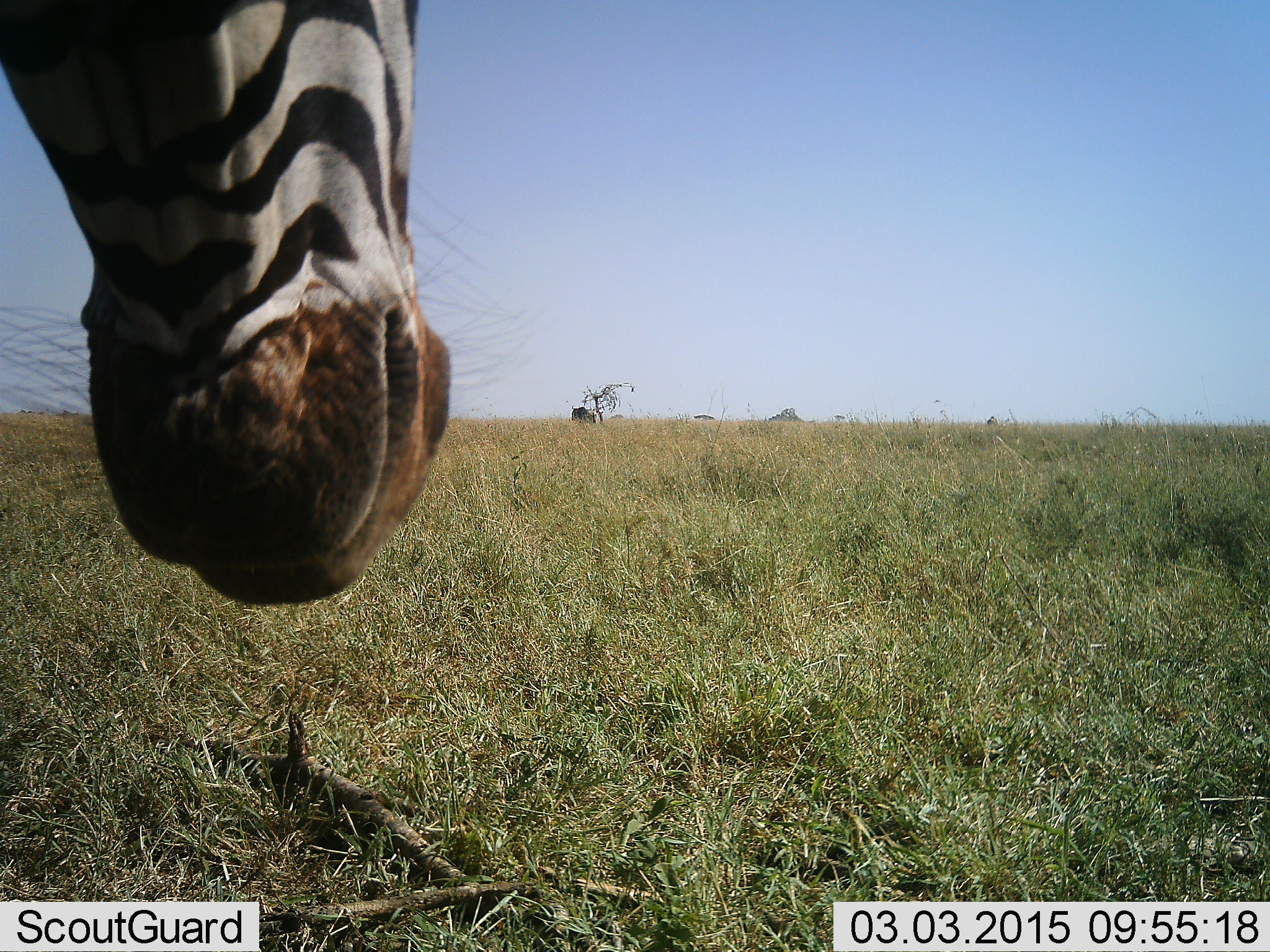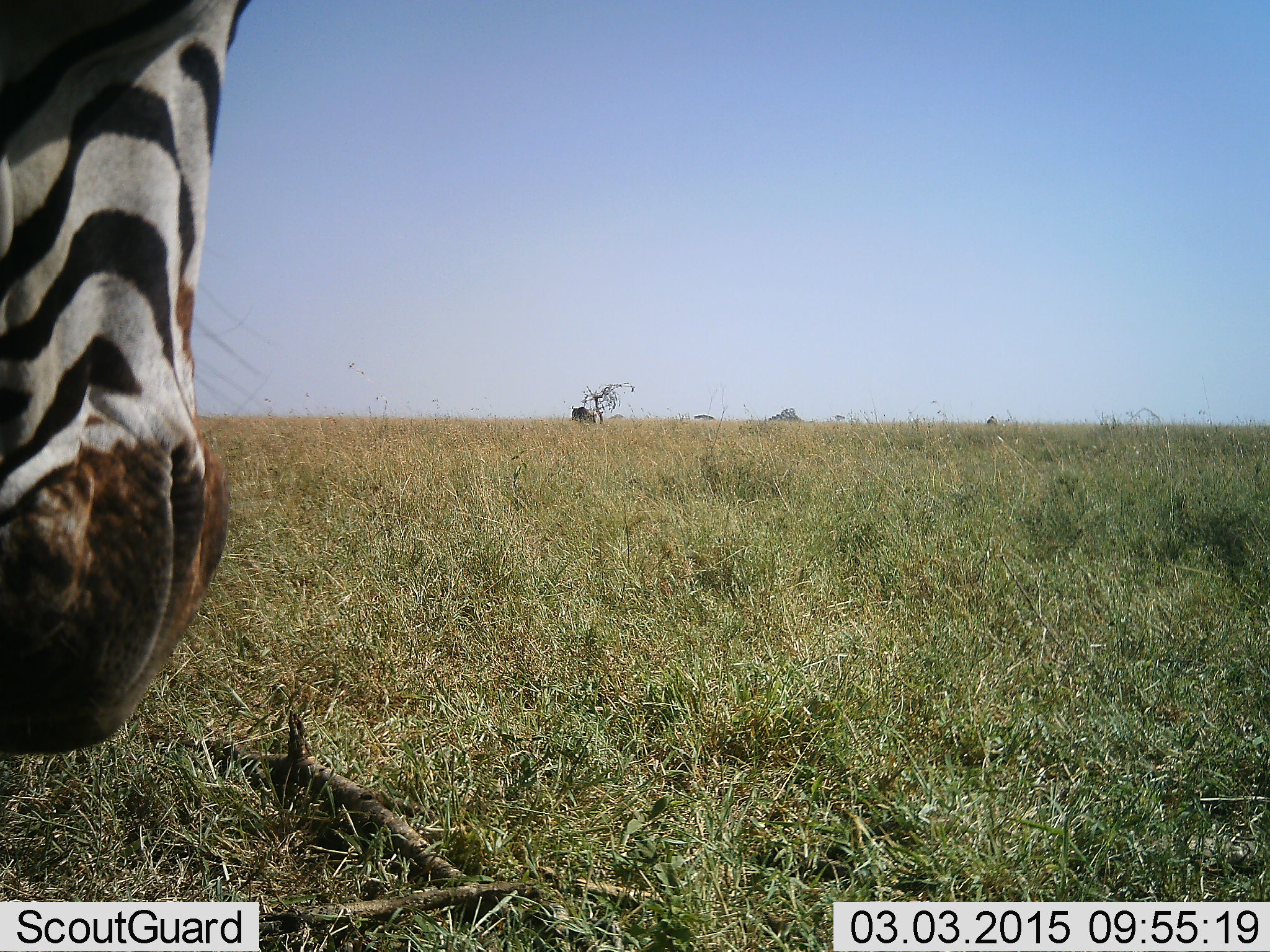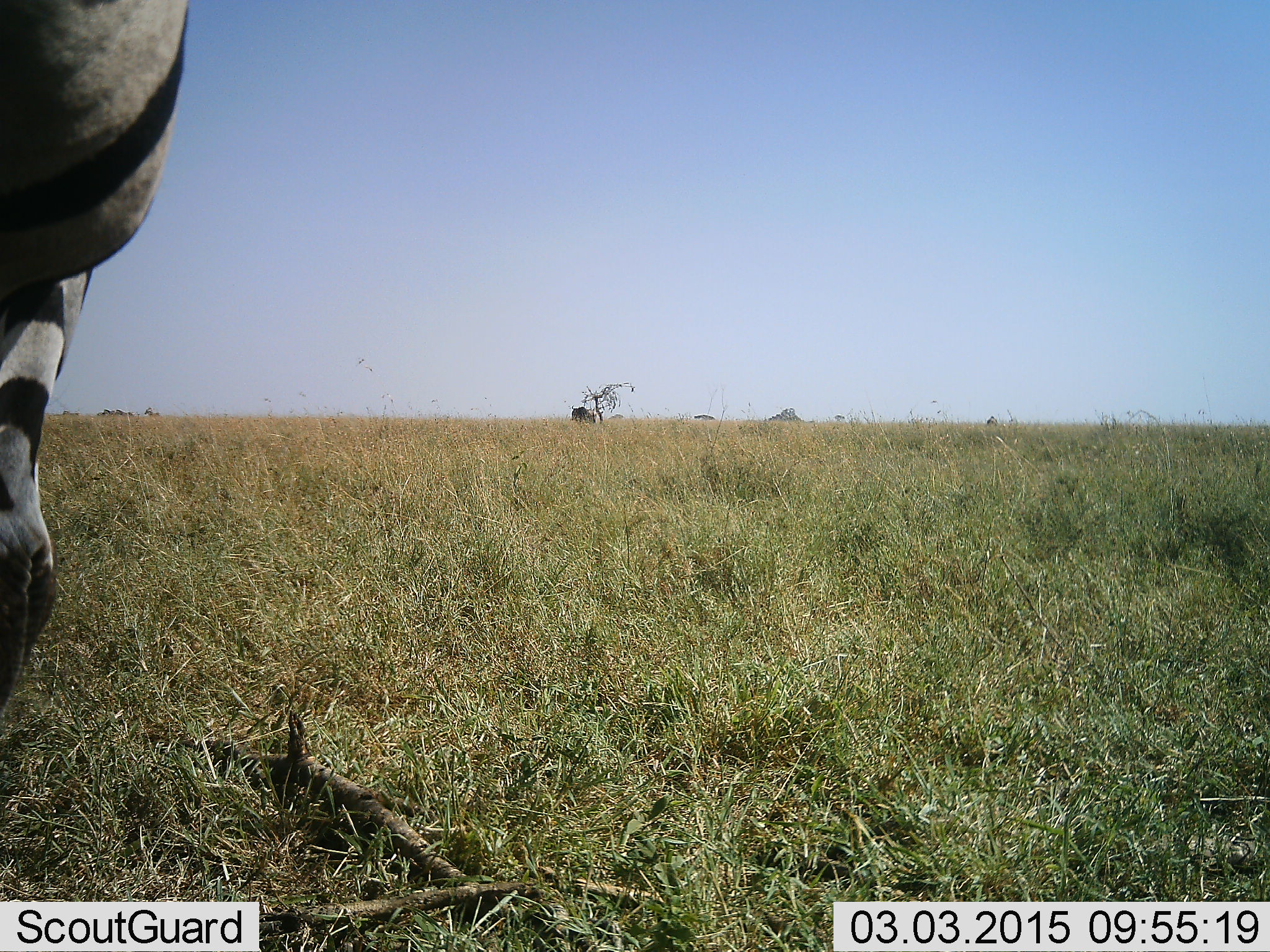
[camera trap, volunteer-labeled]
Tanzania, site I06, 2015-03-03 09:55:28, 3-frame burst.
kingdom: Animalia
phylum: Chordata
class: Mammalia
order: Perissodactyla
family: Equidae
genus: Equus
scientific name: Equus quagga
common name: plains zebra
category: zebra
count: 1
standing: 73%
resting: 9%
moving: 27%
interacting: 0%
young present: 0%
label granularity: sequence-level